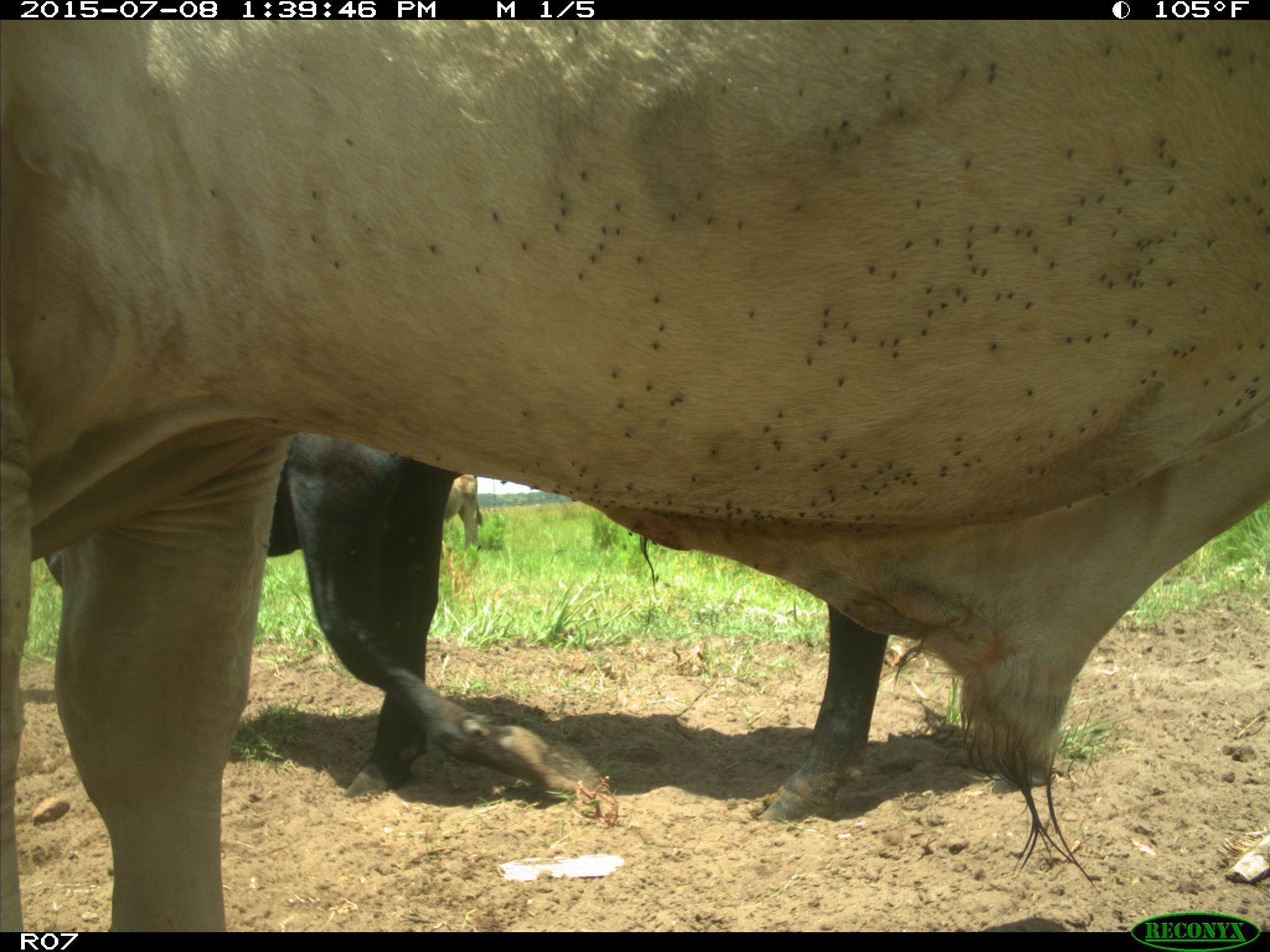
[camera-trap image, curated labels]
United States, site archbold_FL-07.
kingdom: Animalia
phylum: Chordata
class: Mammalia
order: Artiodactyla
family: Bovidae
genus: Bos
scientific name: Bos taurus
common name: domestic cow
Bos taurus (domestic cow).